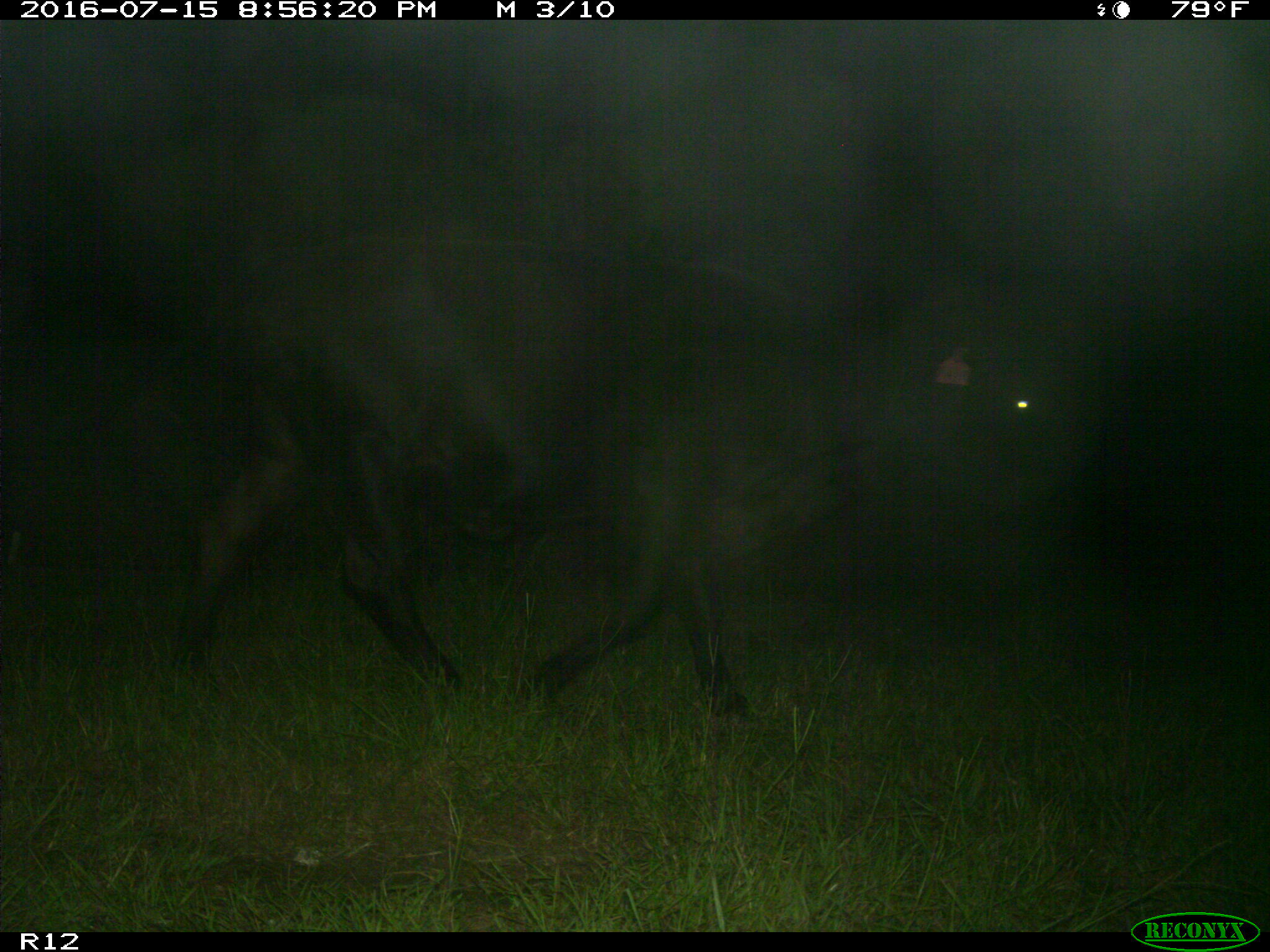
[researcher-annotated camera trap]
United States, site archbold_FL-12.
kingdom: Animalia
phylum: Chordata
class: Mammalia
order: Artiodactyla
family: Bovidae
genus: Bos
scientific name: Bos taurus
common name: domestic cow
Bos taurus (domestic cow).